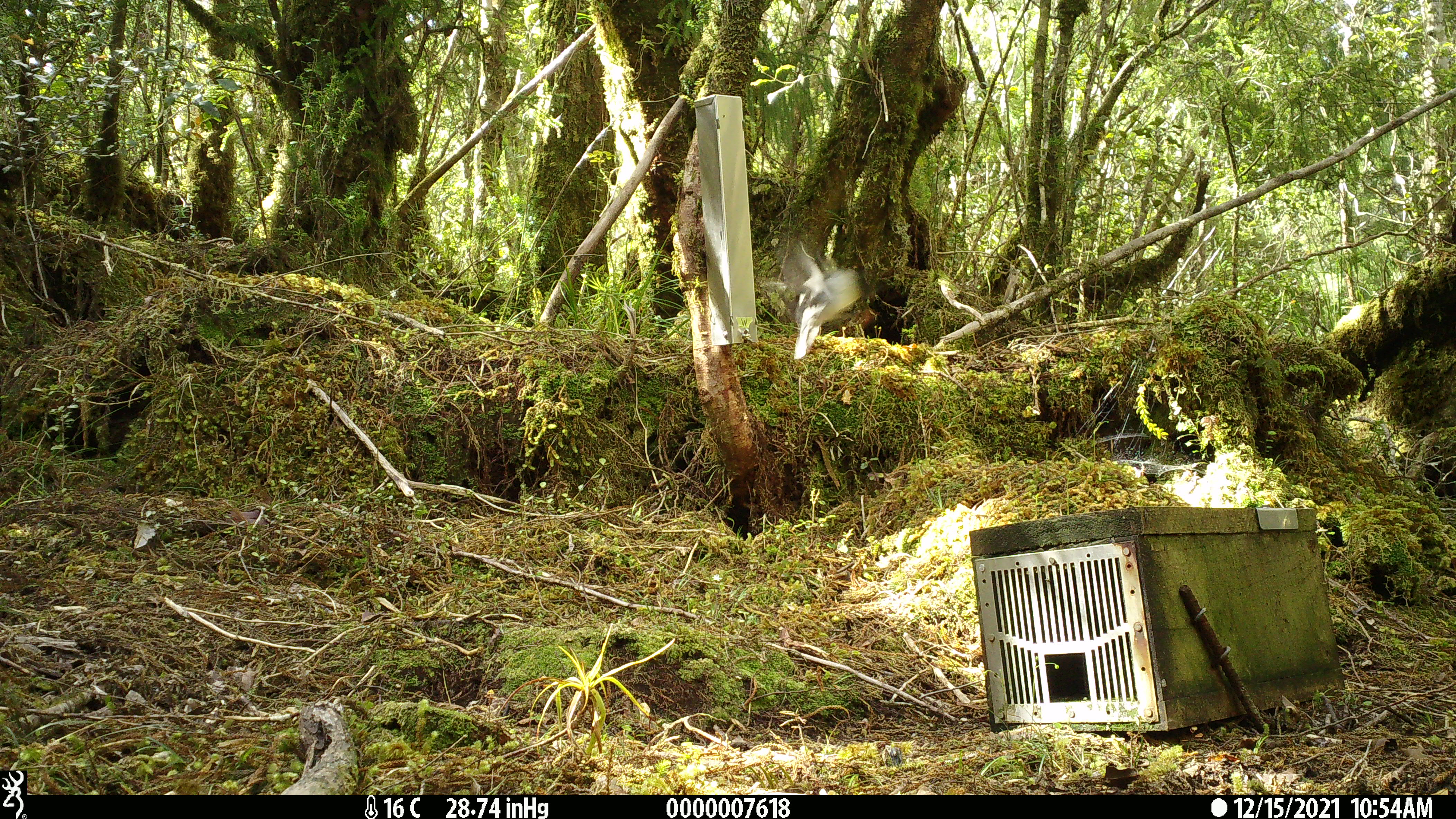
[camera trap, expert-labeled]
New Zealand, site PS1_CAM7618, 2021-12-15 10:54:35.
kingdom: Animalia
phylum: Chordata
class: Aves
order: Passeriformes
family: Petroicidae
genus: Petroica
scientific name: Petroica macrocephala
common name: tomtit